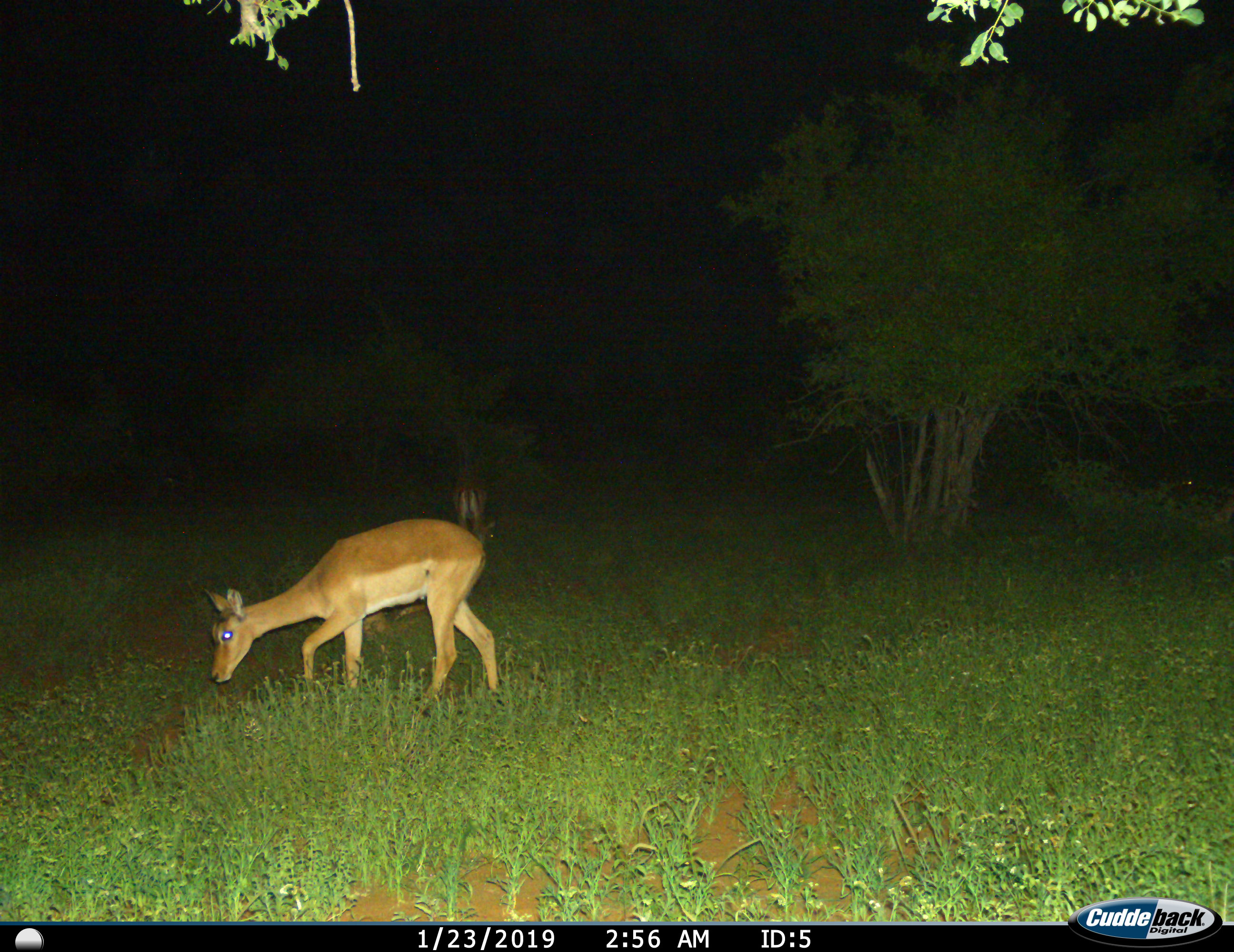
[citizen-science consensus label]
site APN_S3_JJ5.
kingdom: Animalia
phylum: Chordata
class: Mammalia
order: Artiodactyla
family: Bovidae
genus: Aepyceros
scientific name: Aepyceros melampus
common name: impala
Impala (Aepyceros melampus), count 2. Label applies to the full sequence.